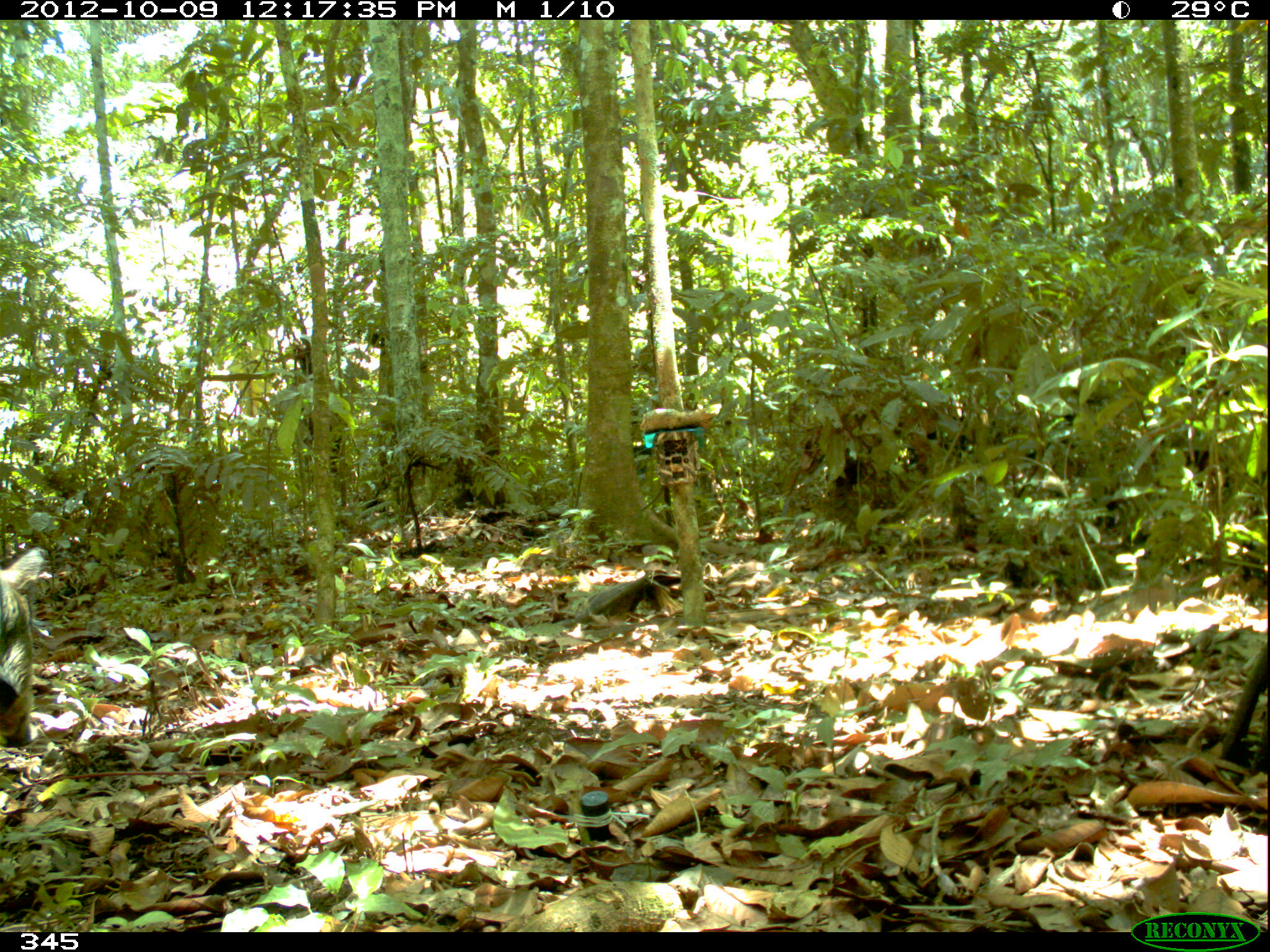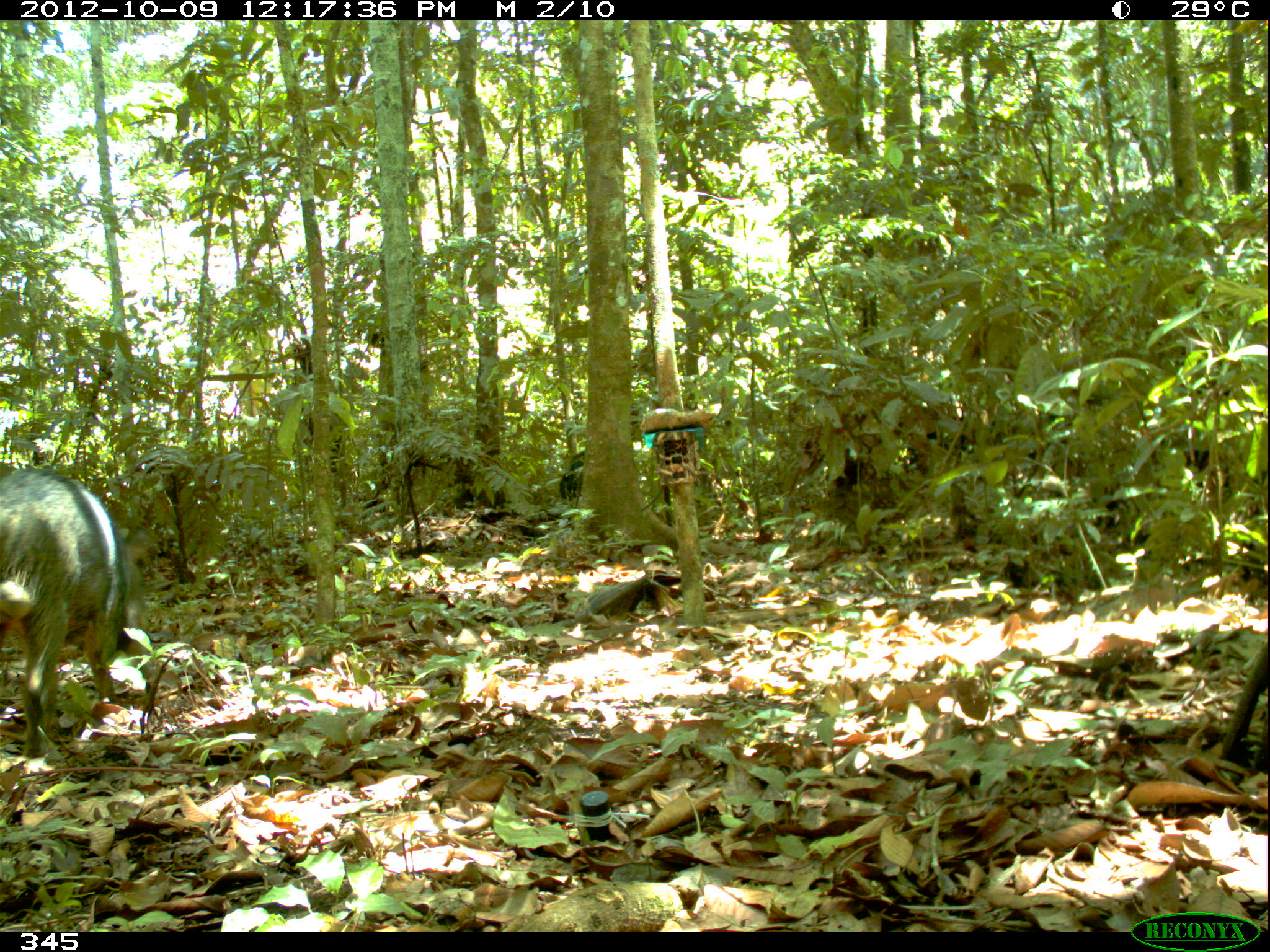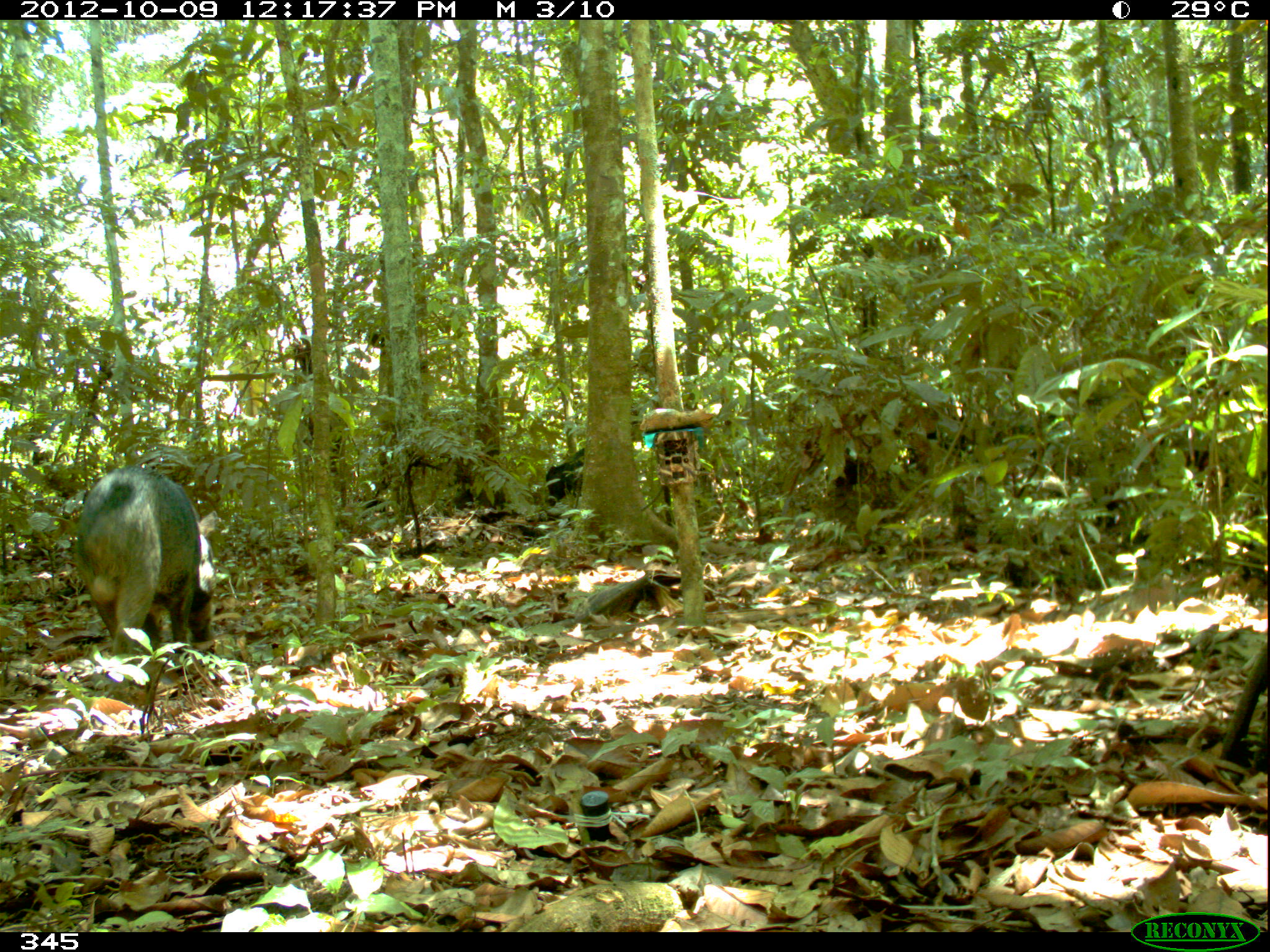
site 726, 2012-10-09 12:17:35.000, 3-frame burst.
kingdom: Animalia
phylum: Chordata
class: Mammalia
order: Artiodactyla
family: Tayassuidae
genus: Tayassu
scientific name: Tayassu pecari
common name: white-lipped peccary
Tayassu pecari (white-lipped peccary).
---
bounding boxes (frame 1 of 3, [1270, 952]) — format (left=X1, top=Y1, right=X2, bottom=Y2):
tayassu pecari: (left=0, top=546, right=48, bottom=756)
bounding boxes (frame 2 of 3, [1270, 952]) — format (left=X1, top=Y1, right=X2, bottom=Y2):
tayassu pecari: (left=0, top=464, right=150, bottom=764); (left=559, top=449, right=586, bottom=502)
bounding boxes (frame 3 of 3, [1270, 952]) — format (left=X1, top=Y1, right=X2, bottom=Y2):
tayassu pecari: (left=72, top=464, right=217, bottom=659); (left=542, top=446, right=587, bottom=511)